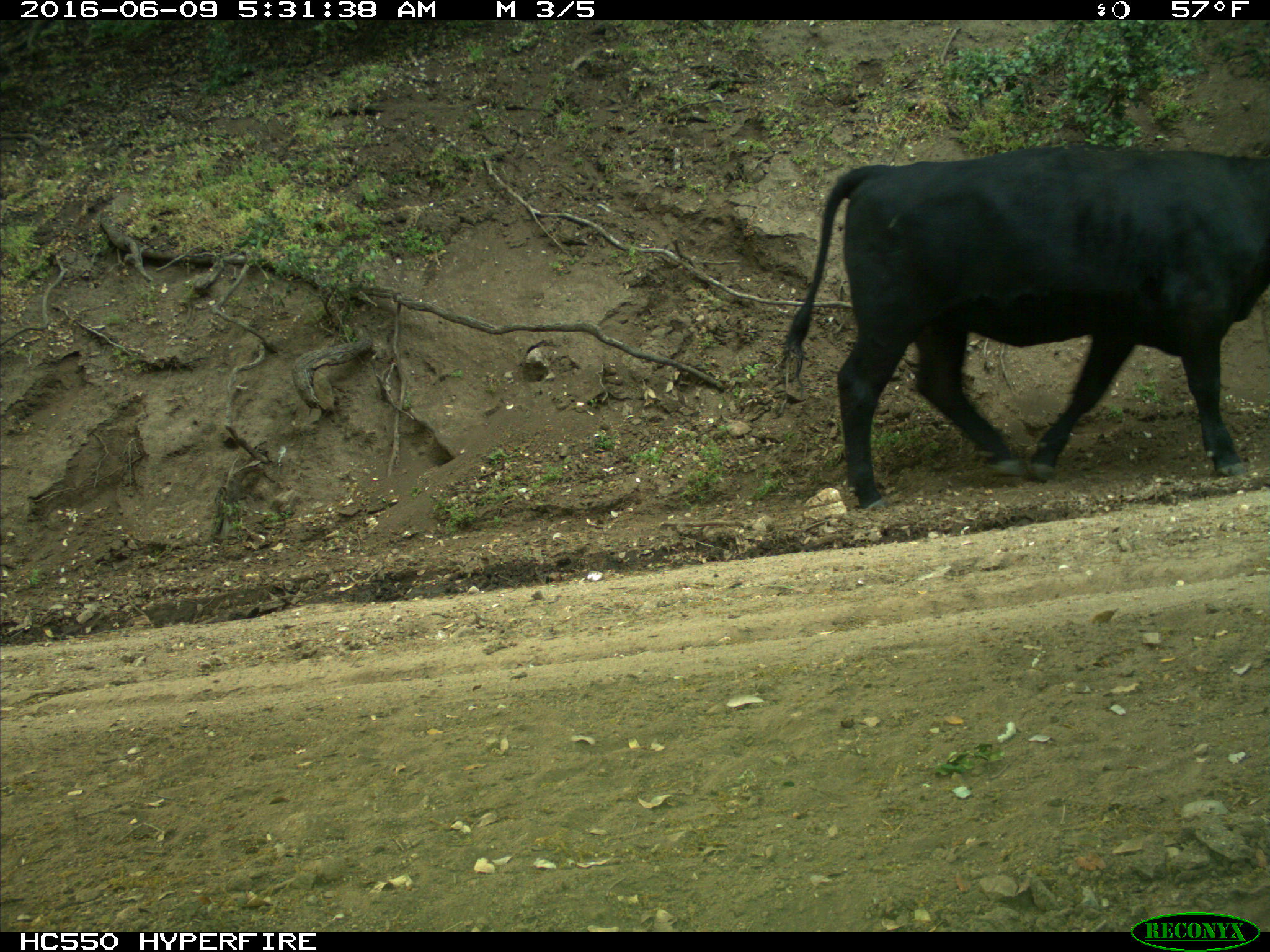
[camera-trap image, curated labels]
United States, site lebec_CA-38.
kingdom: Animalia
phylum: Chordata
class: Mammalia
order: Artiodactyla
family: Bovidae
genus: Bos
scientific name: Bos taurus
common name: domestic cow